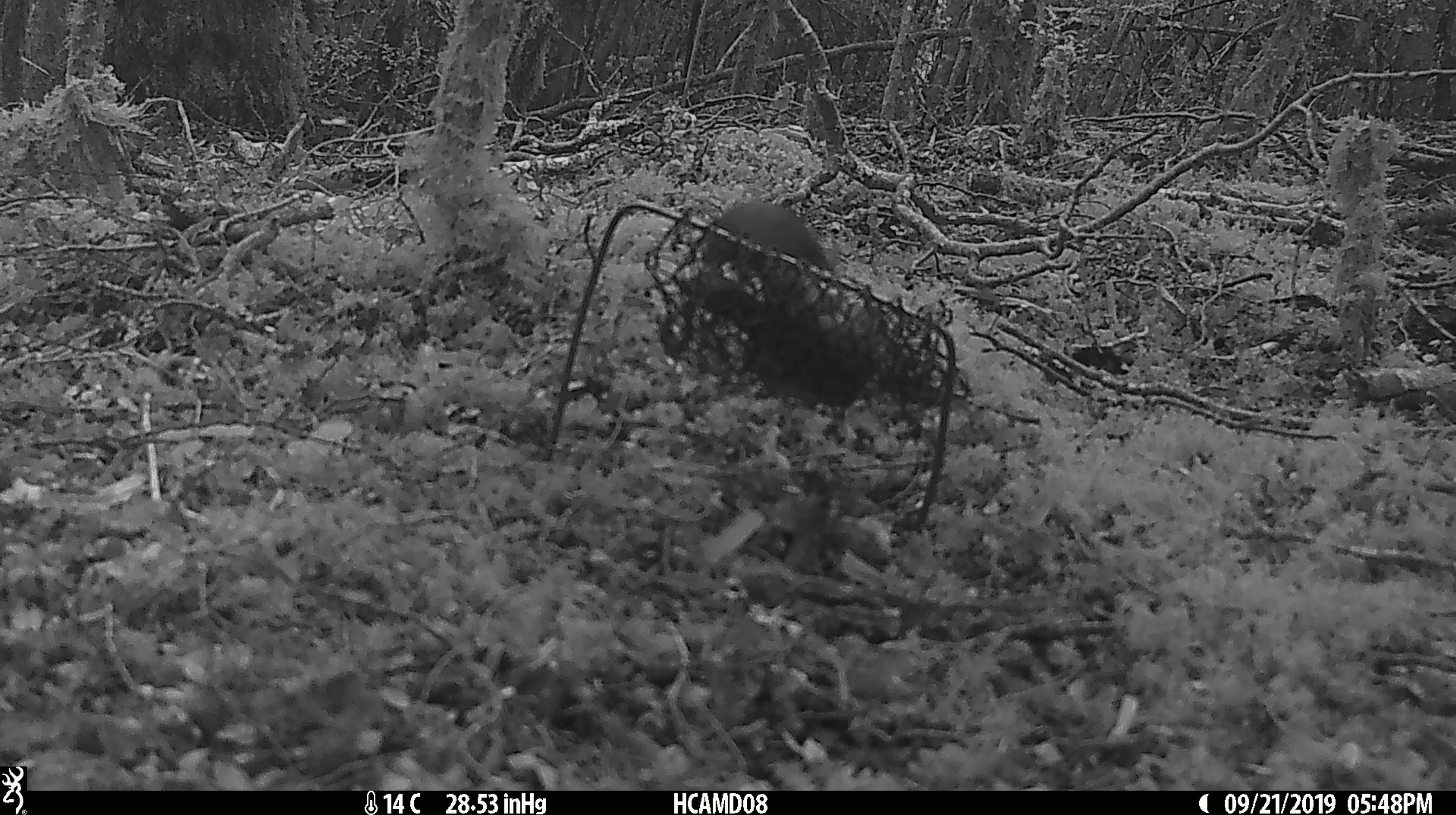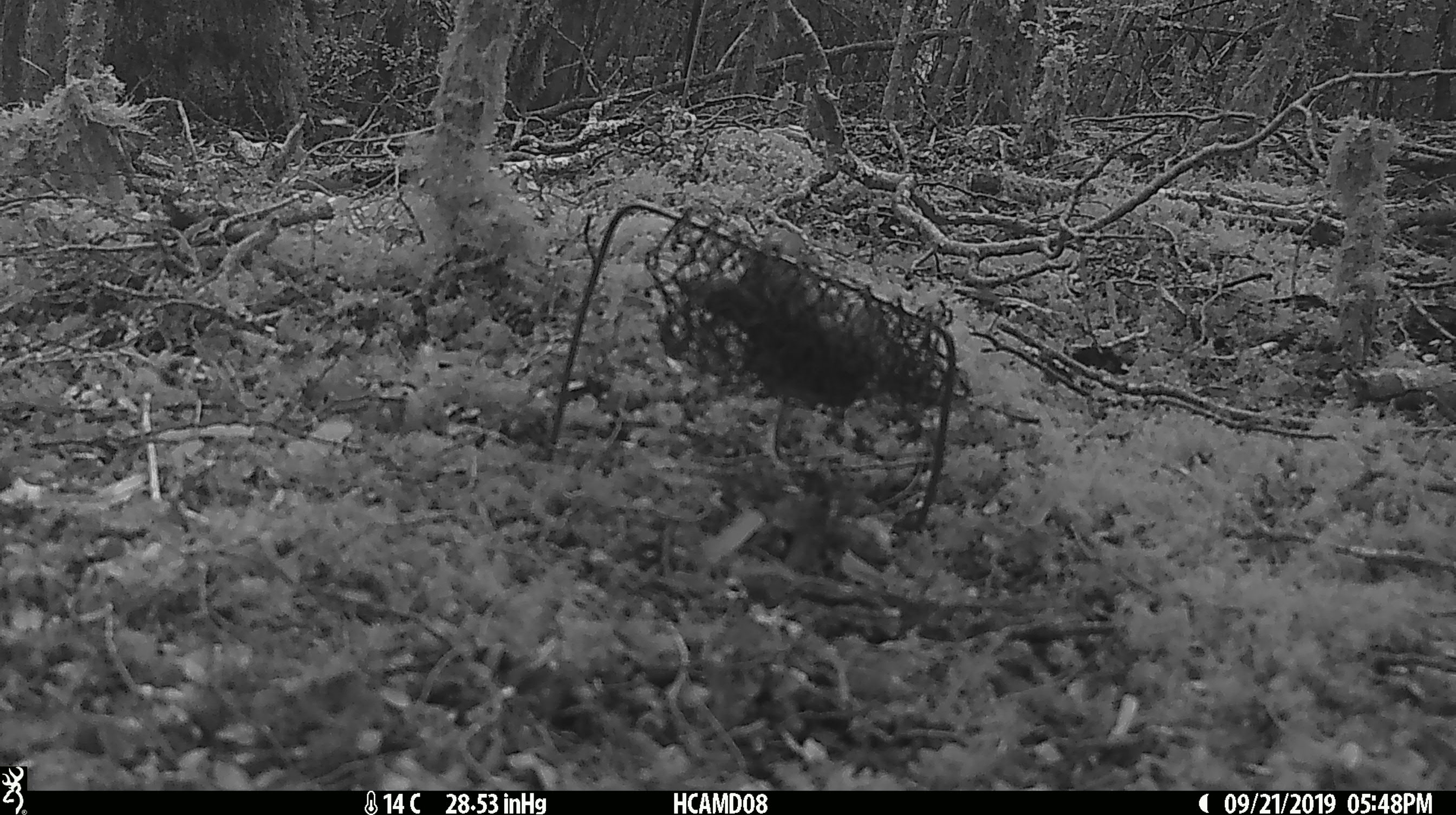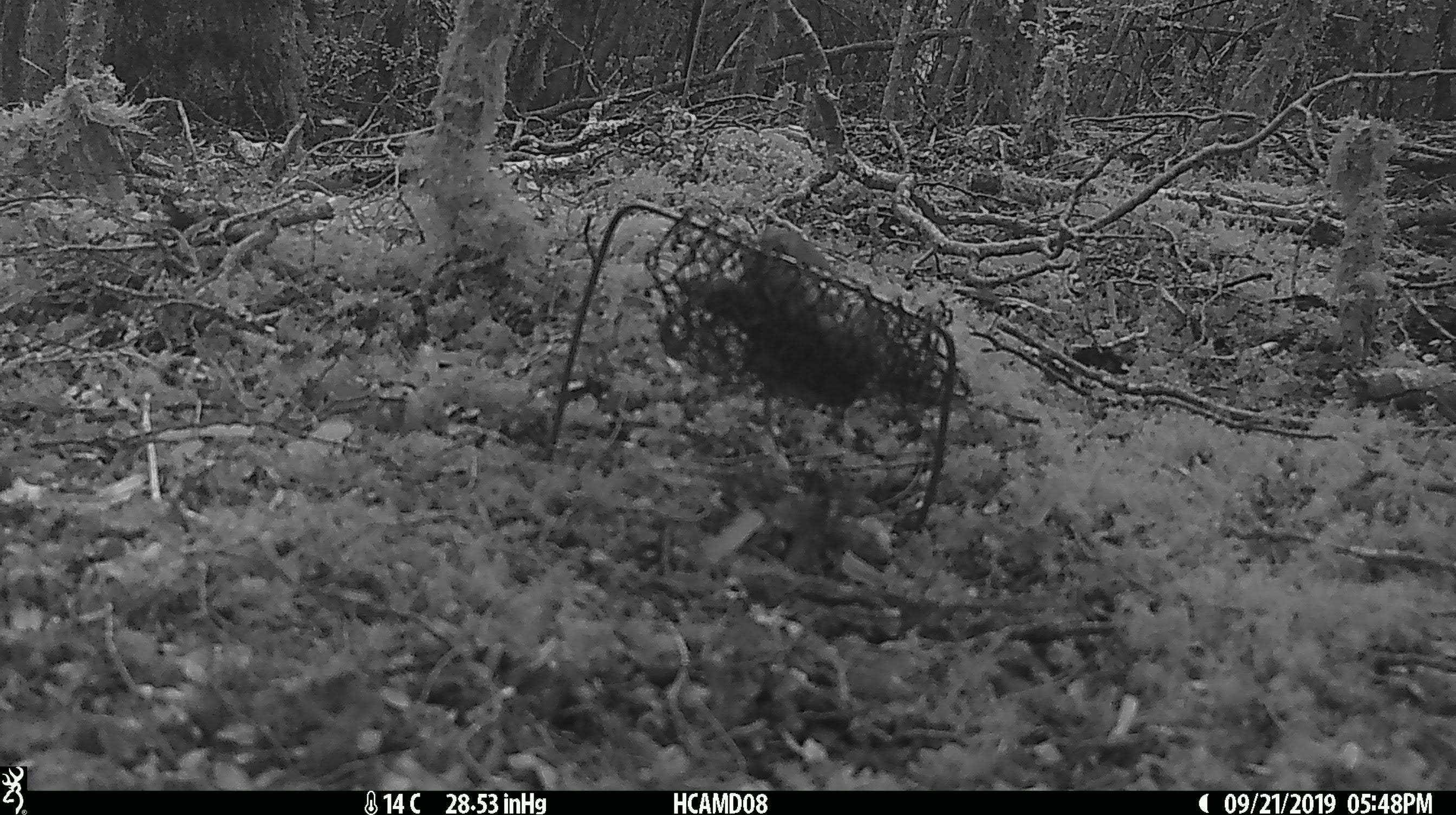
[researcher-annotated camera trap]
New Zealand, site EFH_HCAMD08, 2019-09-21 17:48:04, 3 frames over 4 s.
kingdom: Animalia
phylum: Chordata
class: Mammalia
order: Rodentia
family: Muridae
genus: Mus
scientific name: Mus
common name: mouse